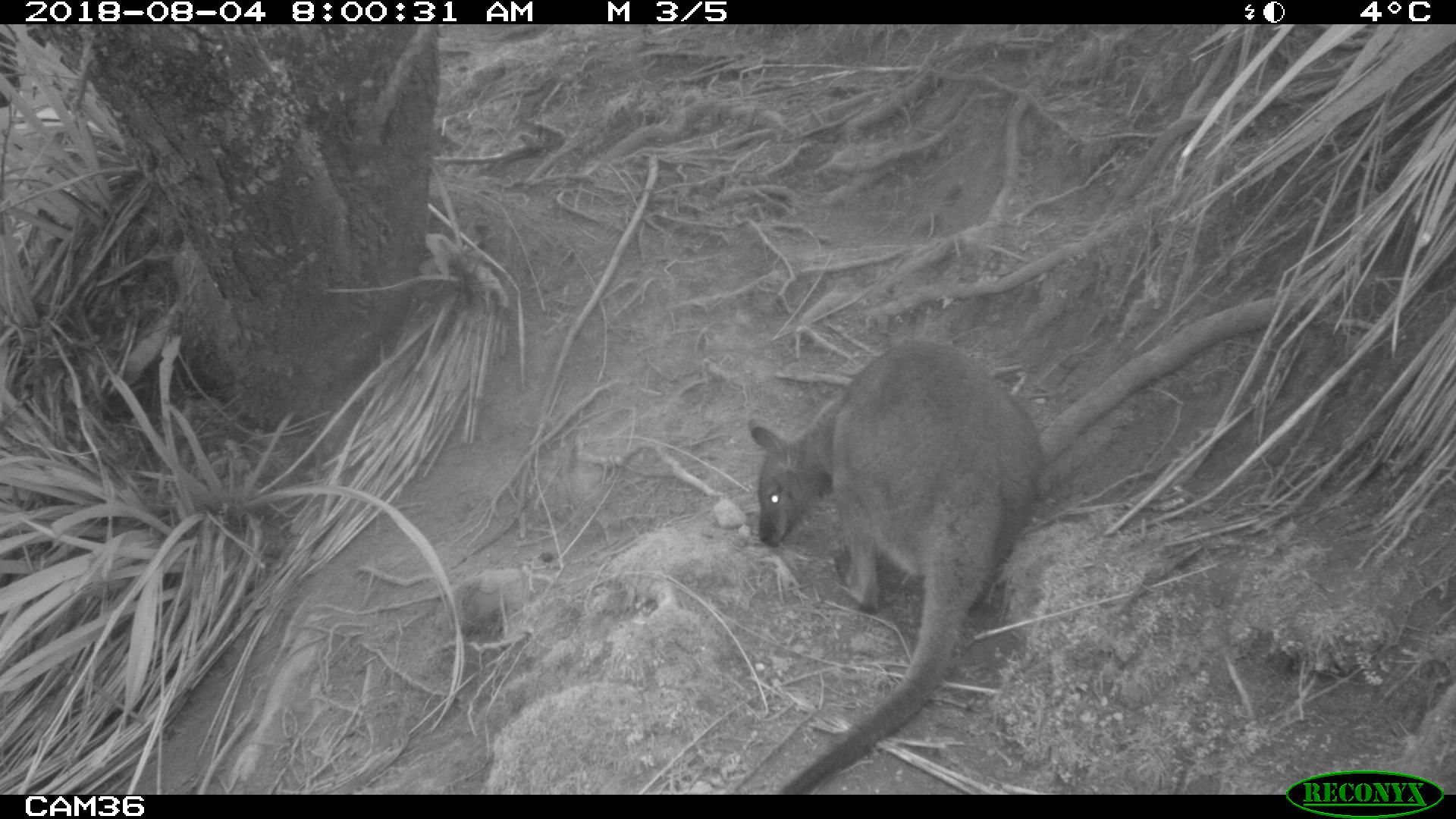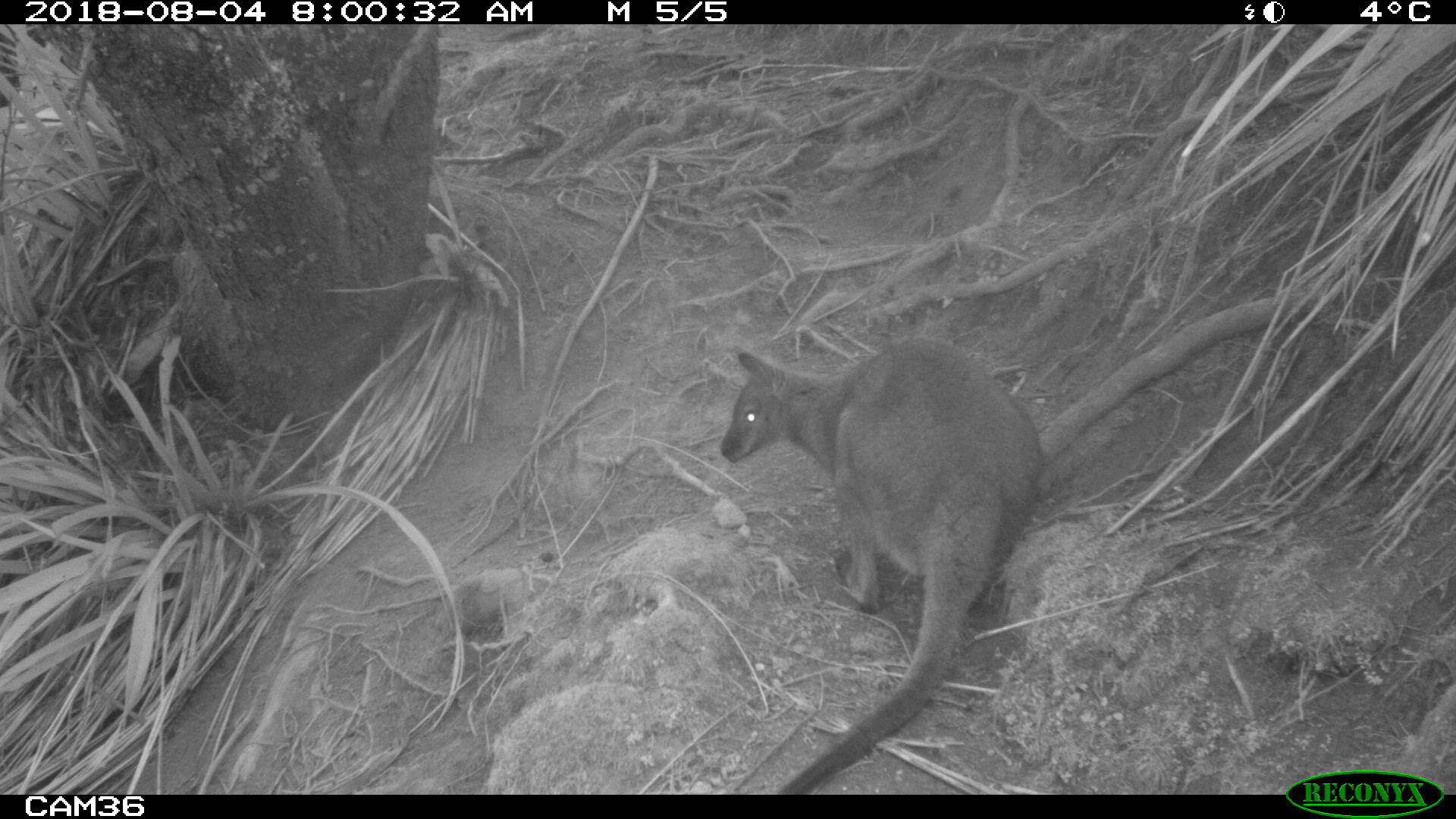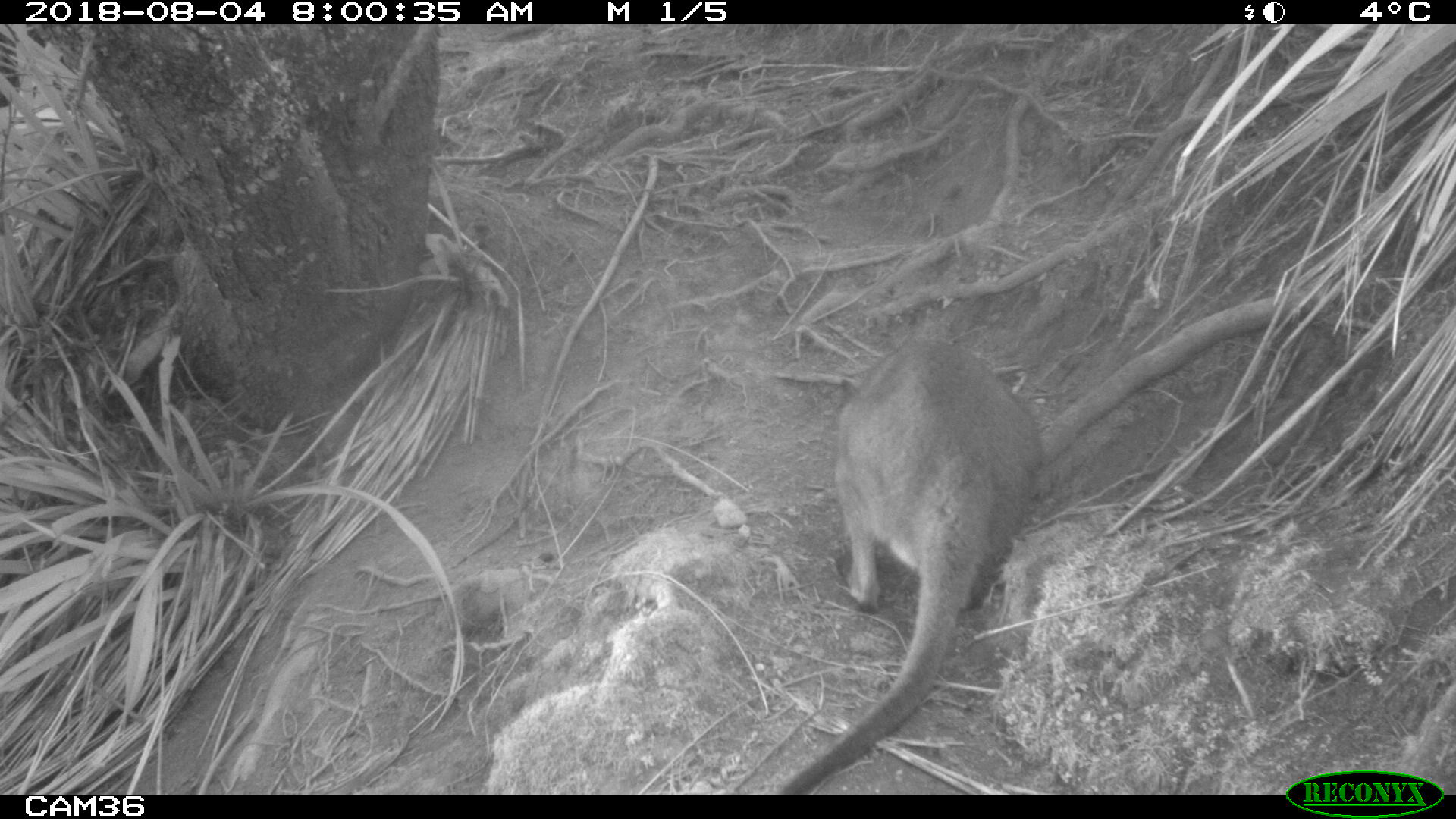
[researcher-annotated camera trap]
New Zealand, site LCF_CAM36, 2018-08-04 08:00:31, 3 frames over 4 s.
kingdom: Animalia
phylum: Chordata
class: Mammalia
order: Diprotodontia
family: Macropodidae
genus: Notamacropus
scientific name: Notamacropus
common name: wallaby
Wallaby (Notamacropus).